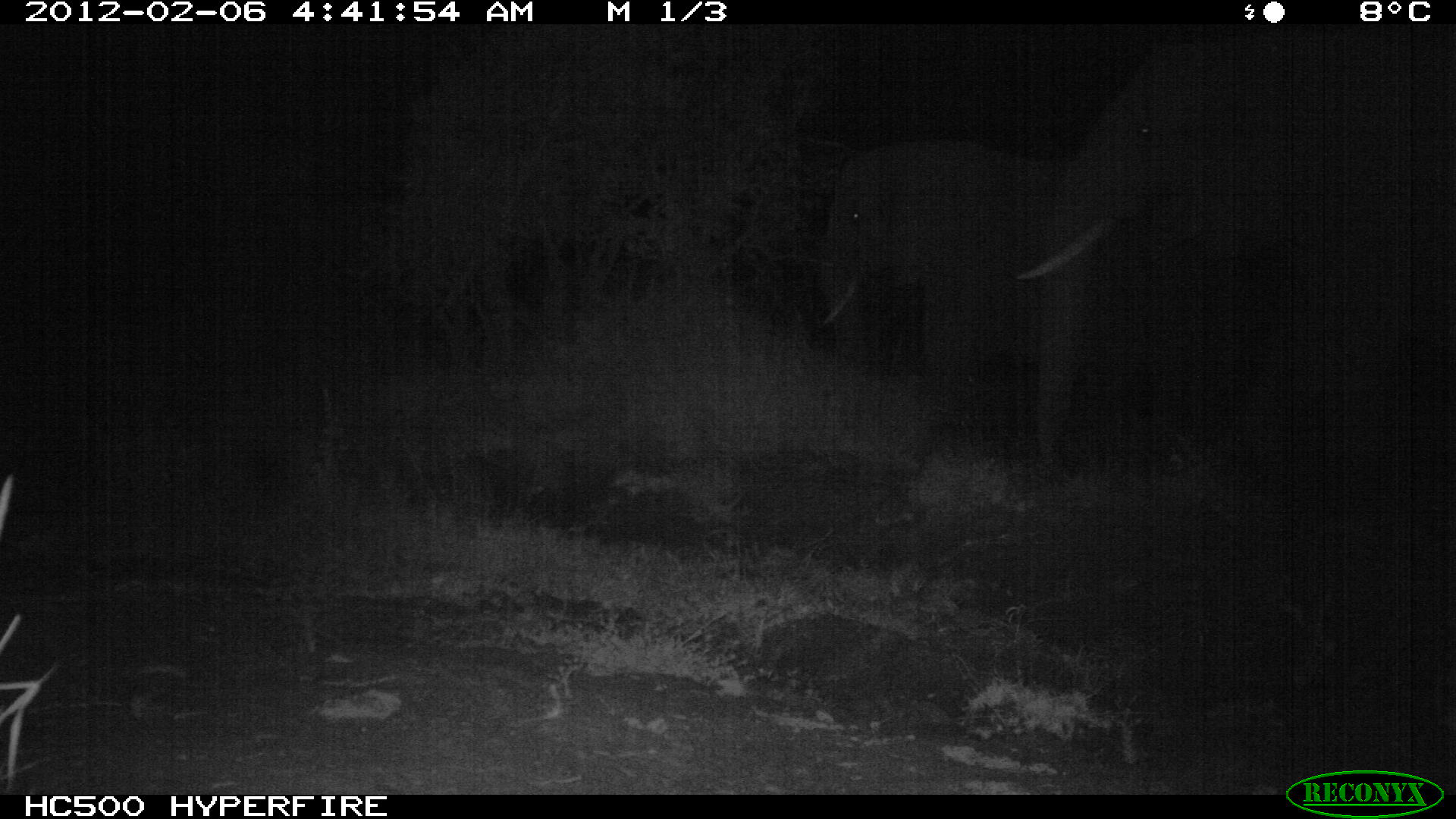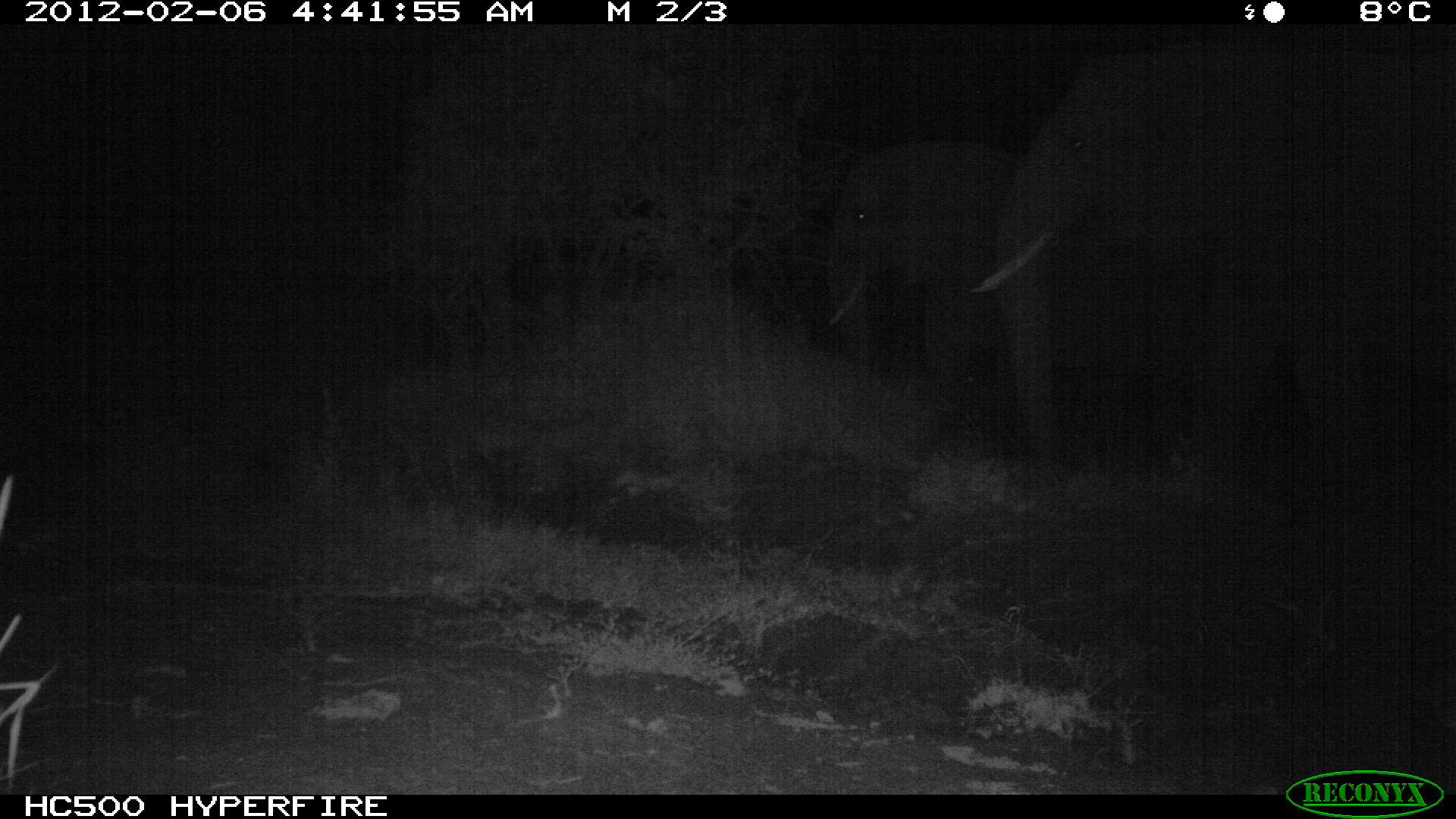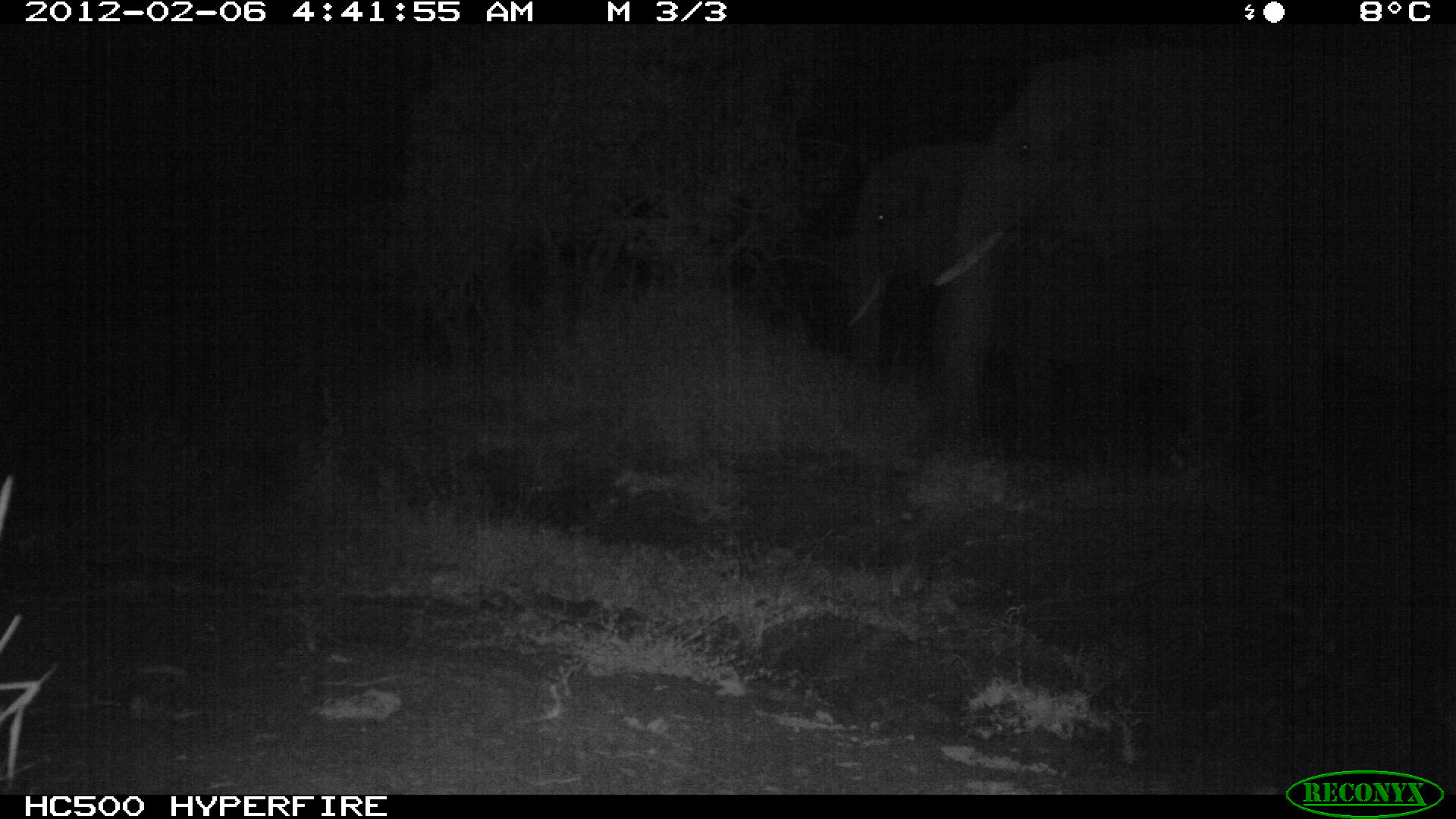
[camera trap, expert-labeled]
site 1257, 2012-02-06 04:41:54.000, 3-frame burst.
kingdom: Animalia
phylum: Chordata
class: Mammalia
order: Proboscidea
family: Elephantidae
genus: Loxodonta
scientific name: Loxodonta africana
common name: african bush elephant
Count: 2.